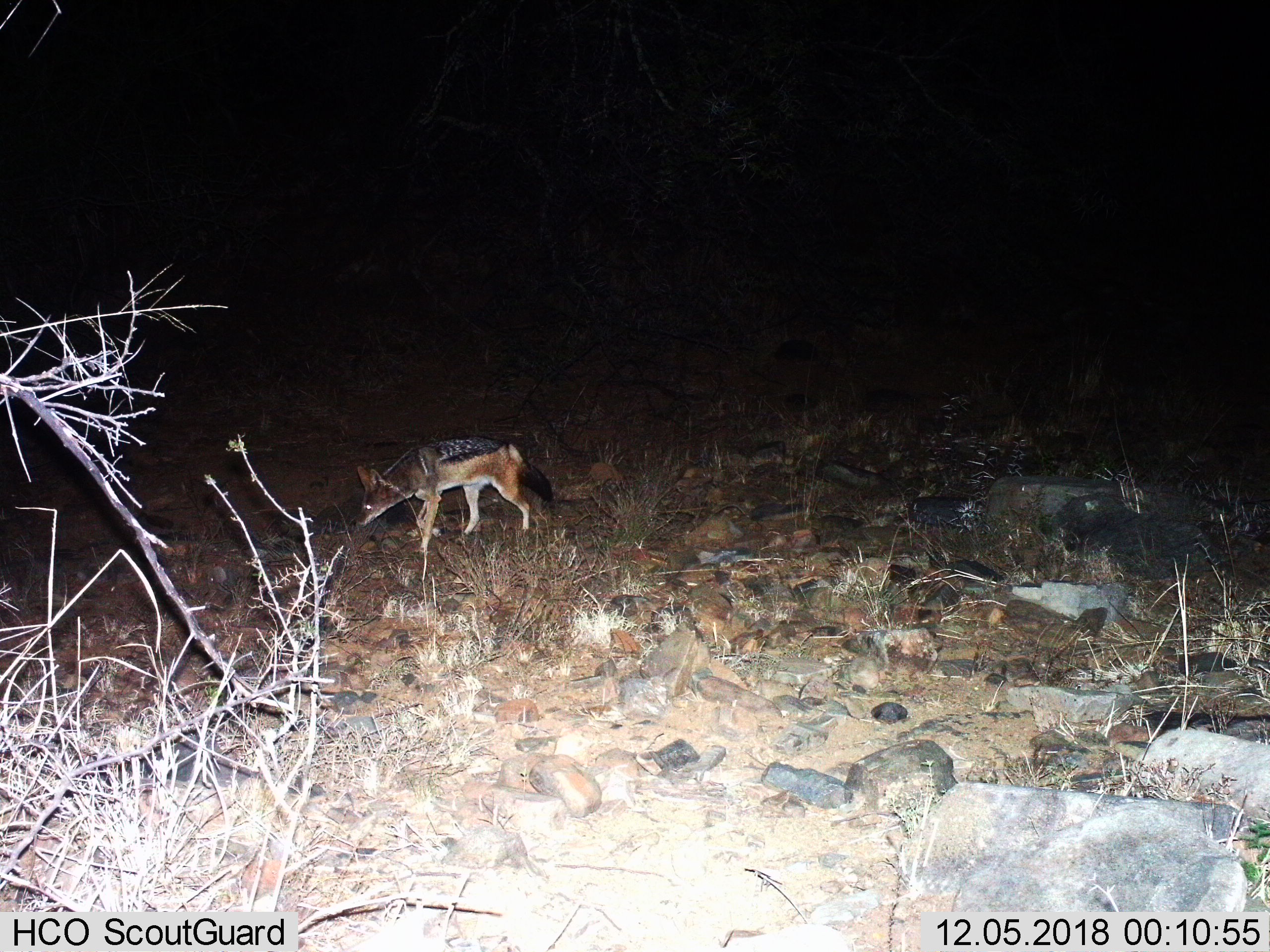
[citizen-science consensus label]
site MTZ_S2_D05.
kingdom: Animalia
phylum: Chordata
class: Mammalia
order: Carnivora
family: Canidae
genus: Lupulella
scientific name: Lupulella mesomelas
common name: black-backed jackal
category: jackalblackbacked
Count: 1.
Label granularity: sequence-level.